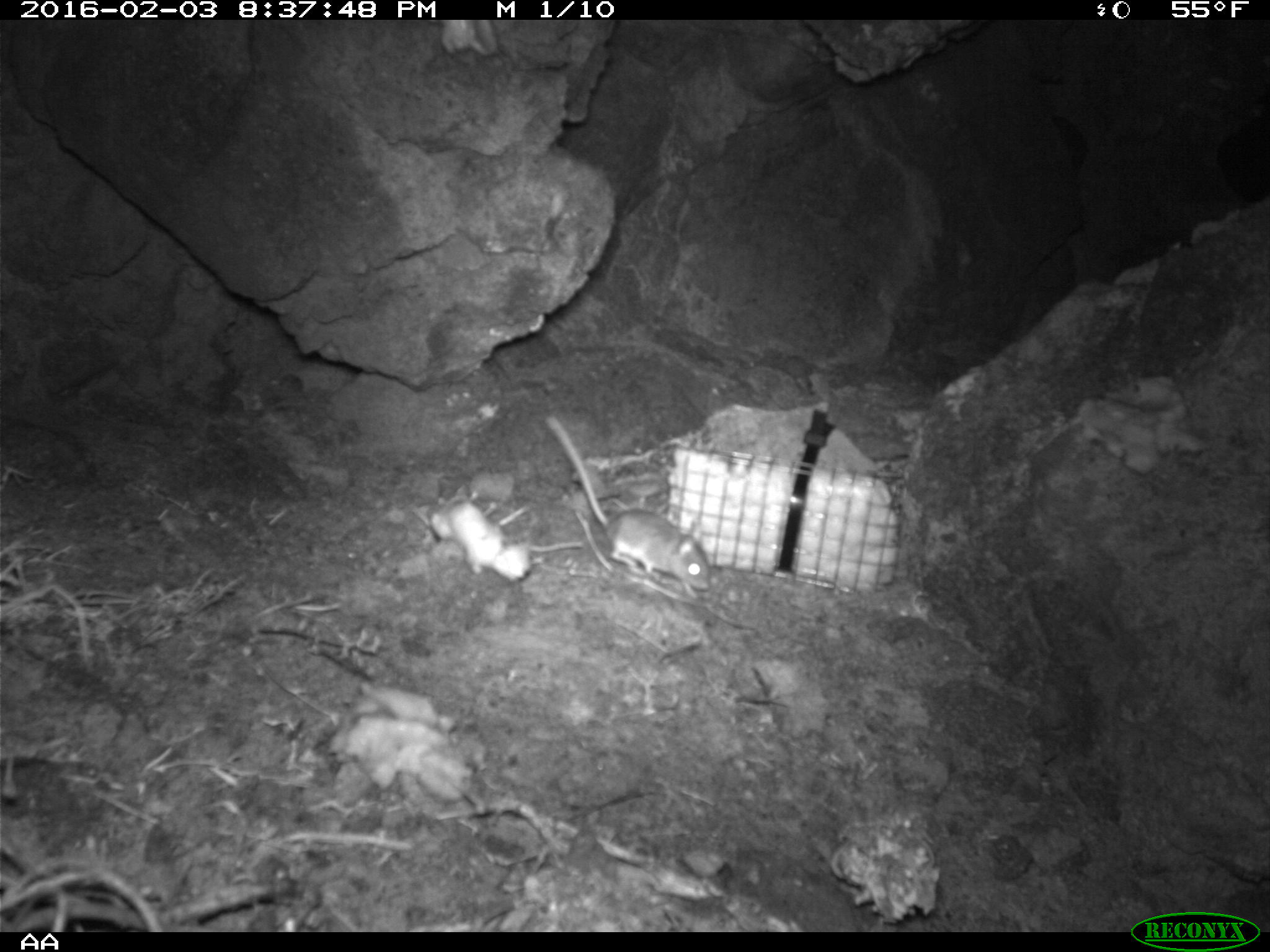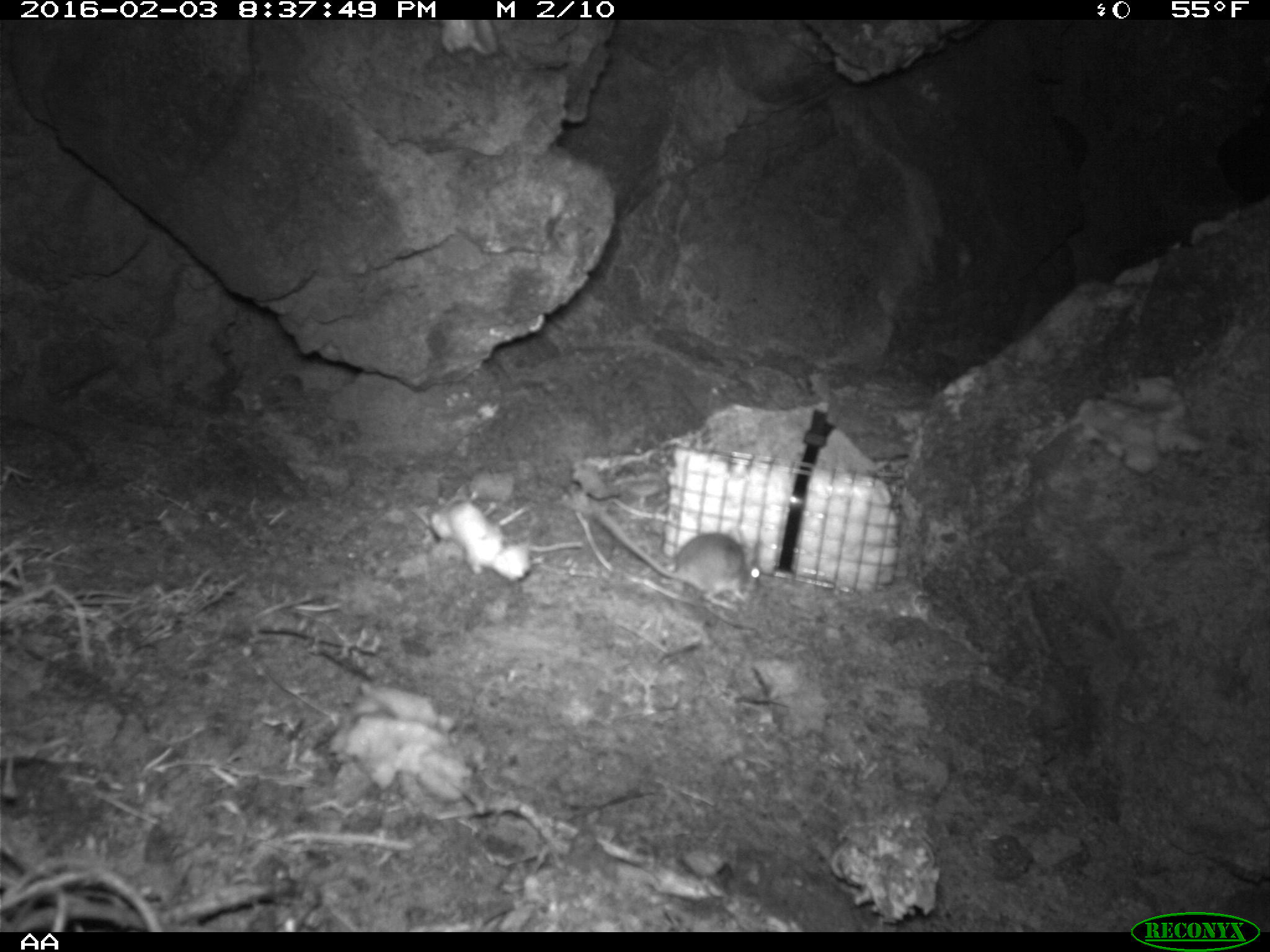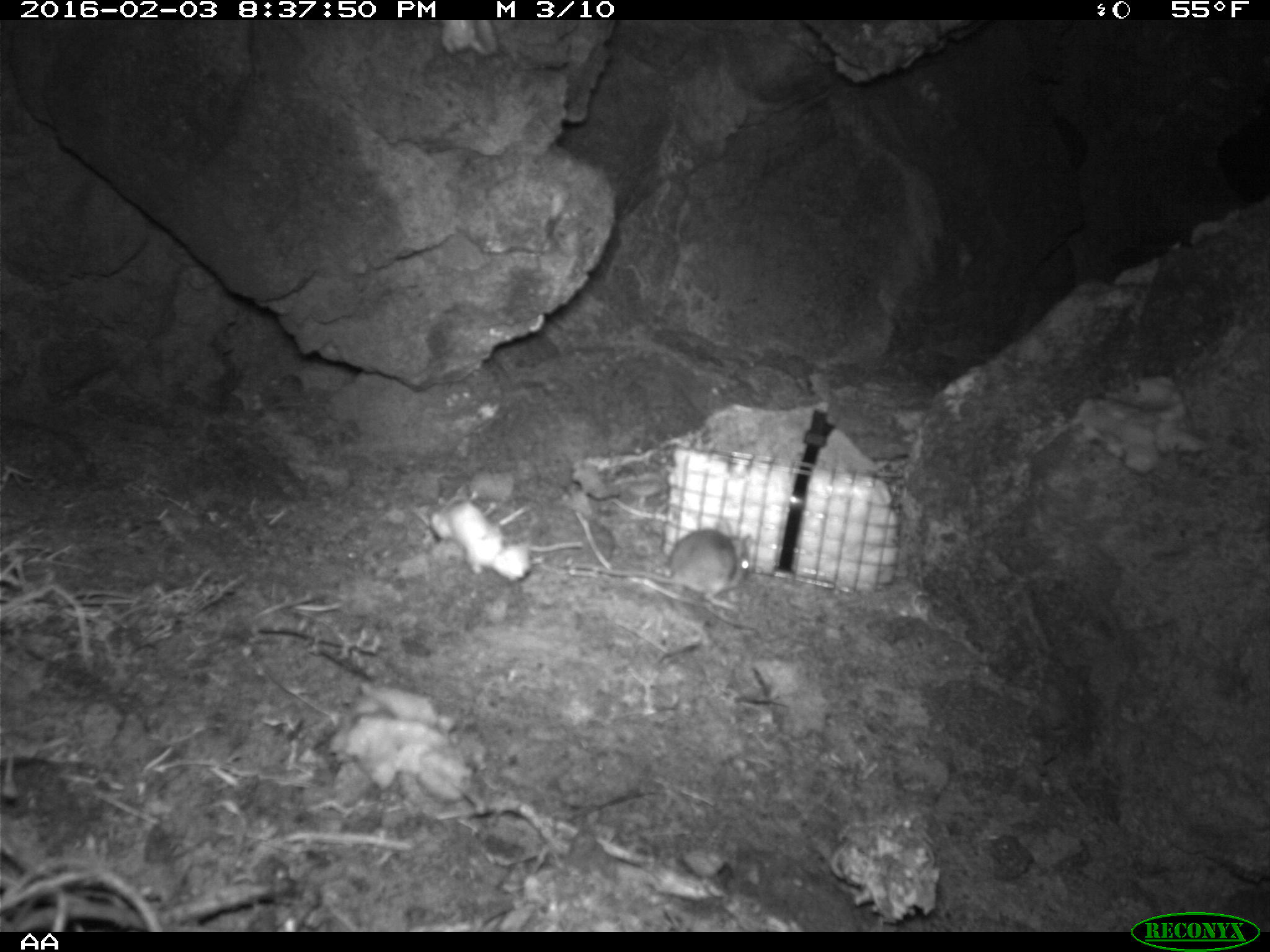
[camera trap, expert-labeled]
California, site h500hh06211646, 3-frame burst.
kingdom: Animalia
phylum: Chordata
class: Mammalia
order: Rodentia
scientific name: Rodentia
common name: rodent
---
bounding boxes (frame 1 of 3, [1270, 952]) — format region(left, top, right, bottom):
rodent: region(543, 415, 711, 589)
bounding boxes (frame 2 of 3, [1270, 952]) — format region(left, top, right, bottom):
rodent: region(595, 509, 761, 609)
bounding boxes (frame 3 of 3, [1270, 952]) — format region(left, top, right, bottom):
rodent: region(567, 528, 752, 612)